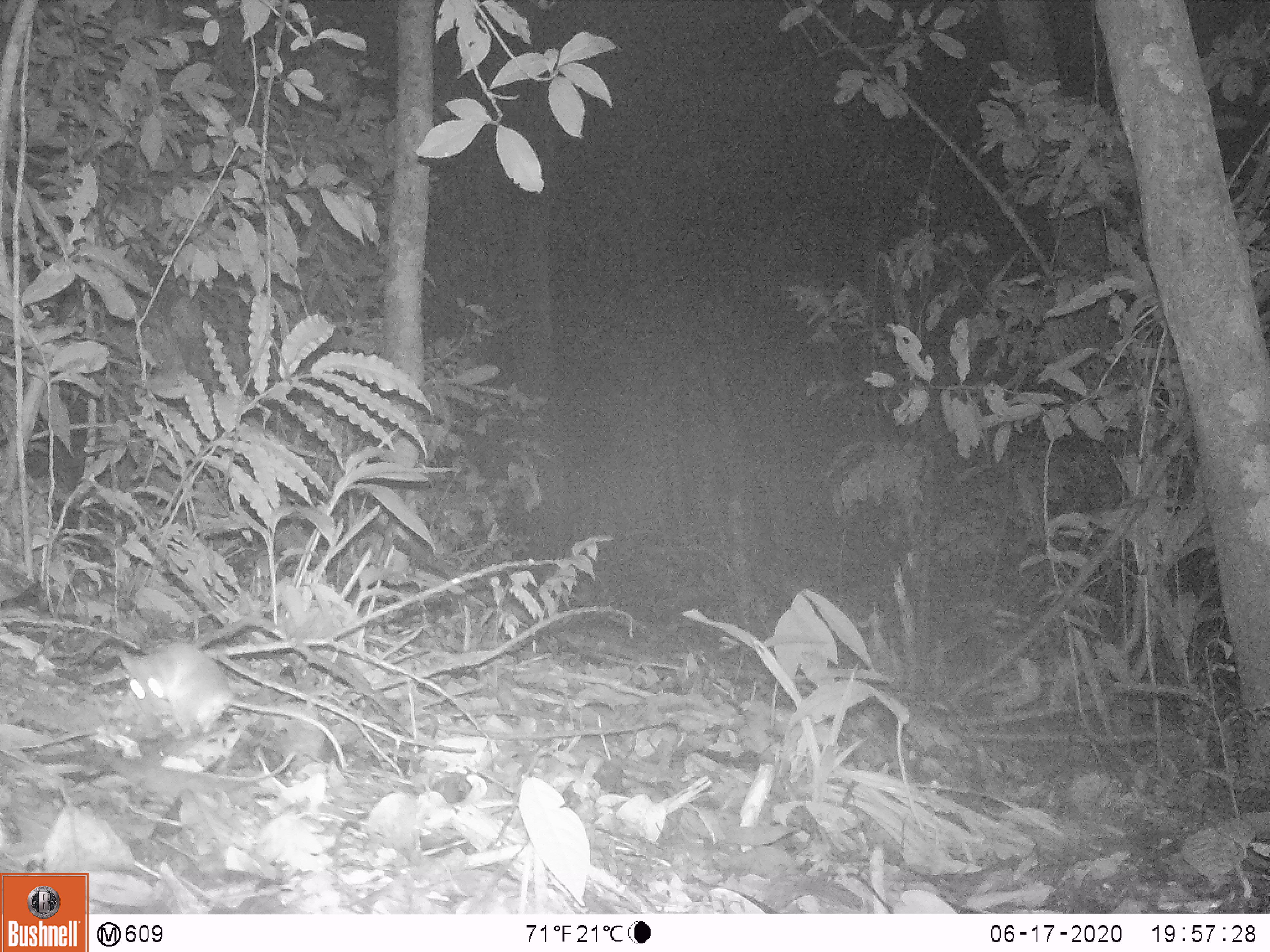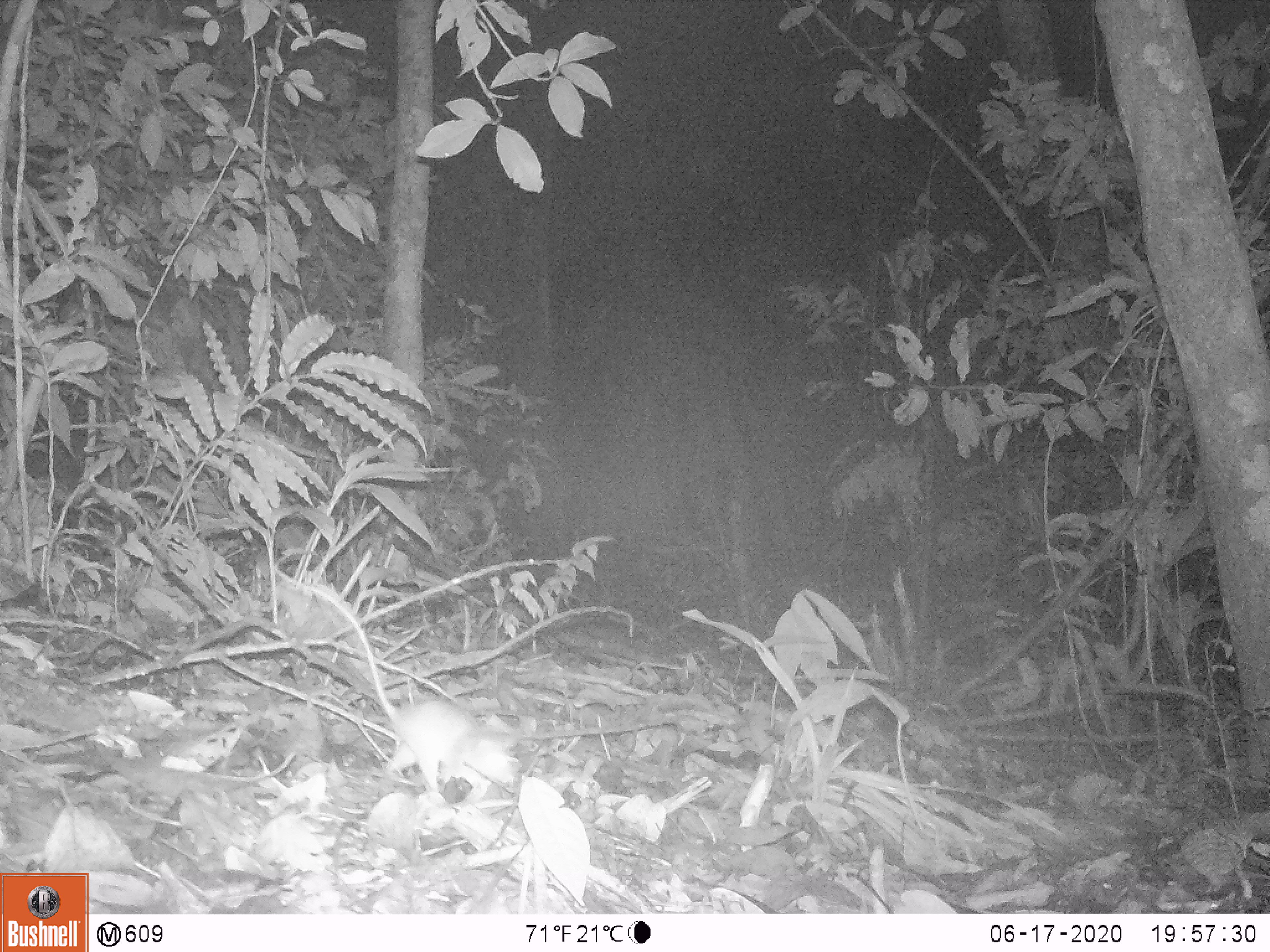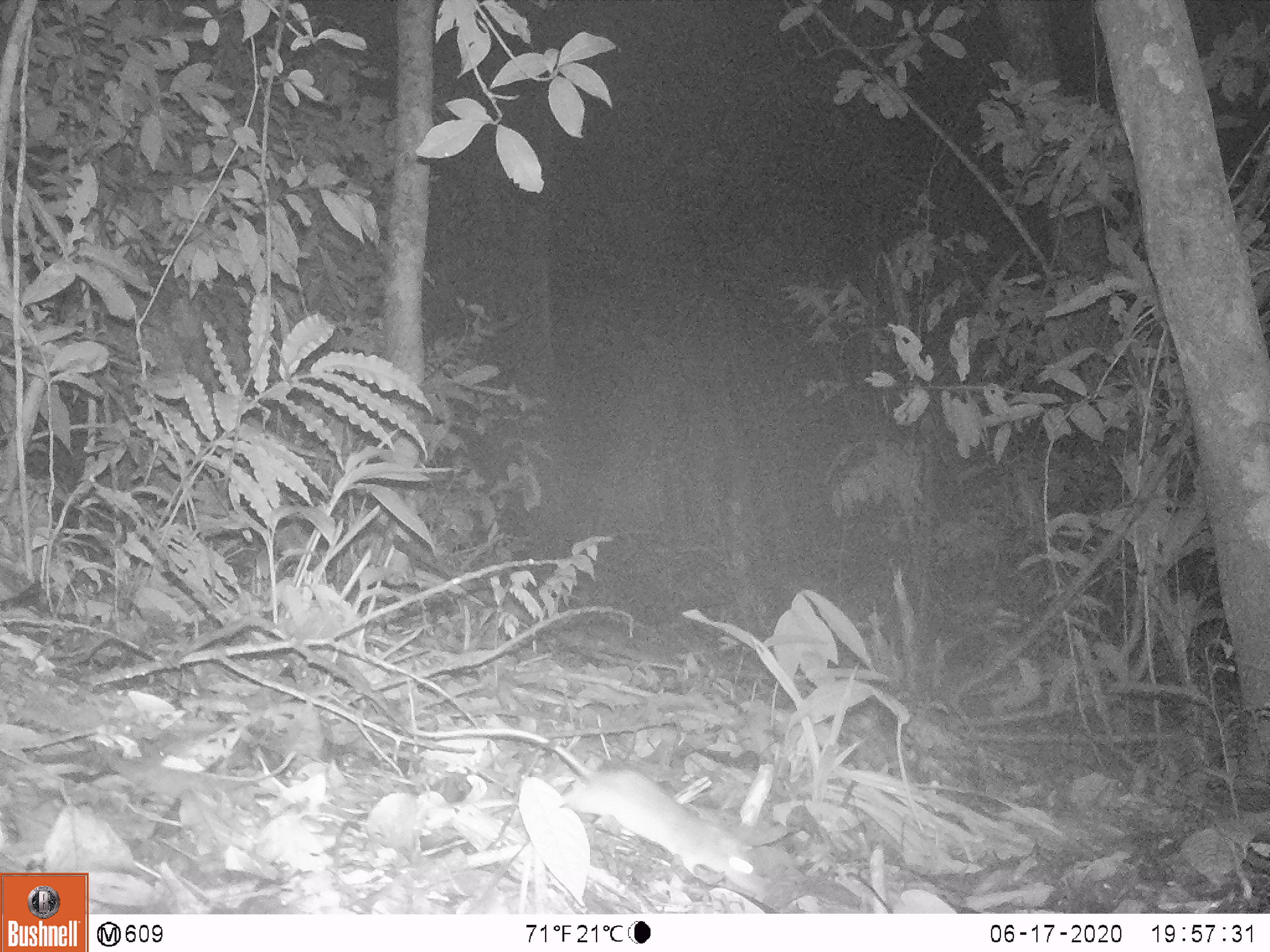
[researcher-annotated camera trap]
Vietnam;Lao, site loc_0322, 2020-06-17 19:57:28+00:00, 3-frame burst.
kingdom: Animalia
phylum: Chordata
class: Mammalia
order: Rodentia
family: Muridae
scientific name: Muridae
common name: old-world mice and rats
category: unidentified murid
Unidentified murid (old-world mice and rats) (Muridae). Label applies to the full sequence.